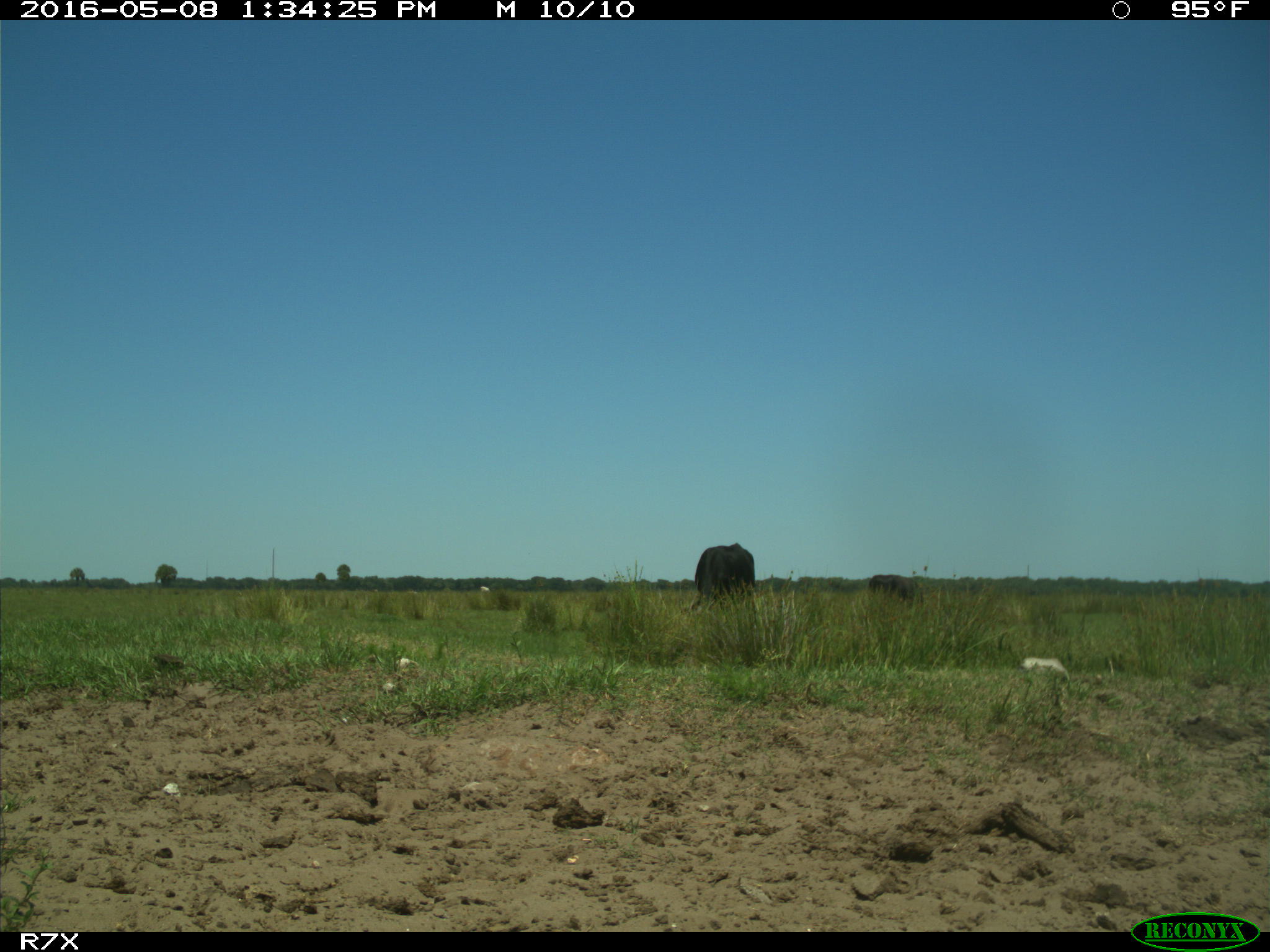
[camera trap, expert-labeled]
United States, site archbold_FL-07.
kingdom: Animalia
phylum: Chordata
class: Mammalia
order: Artiodactyla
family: Bovidae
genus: Bos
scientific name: Bos taurus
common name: domestic cow